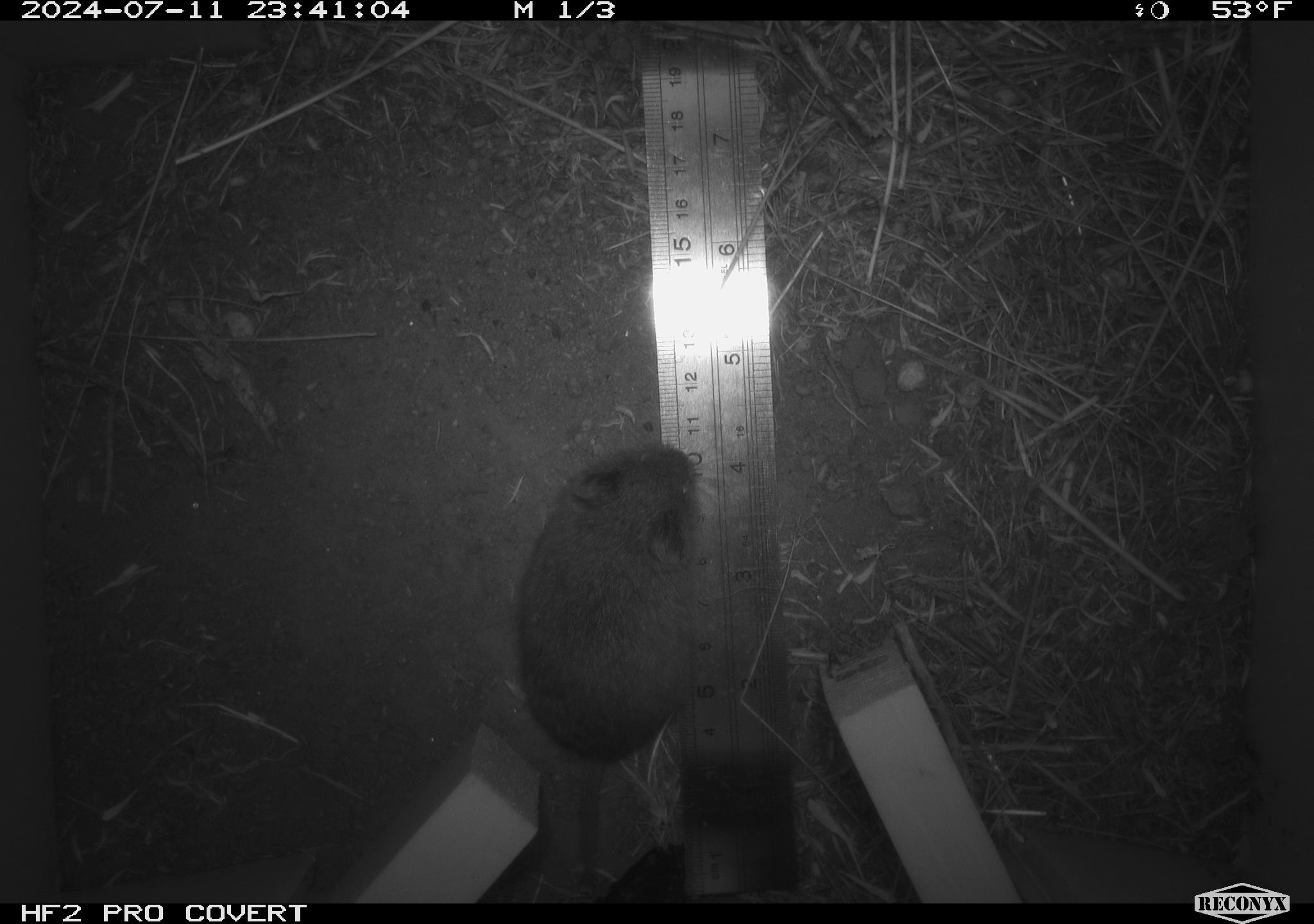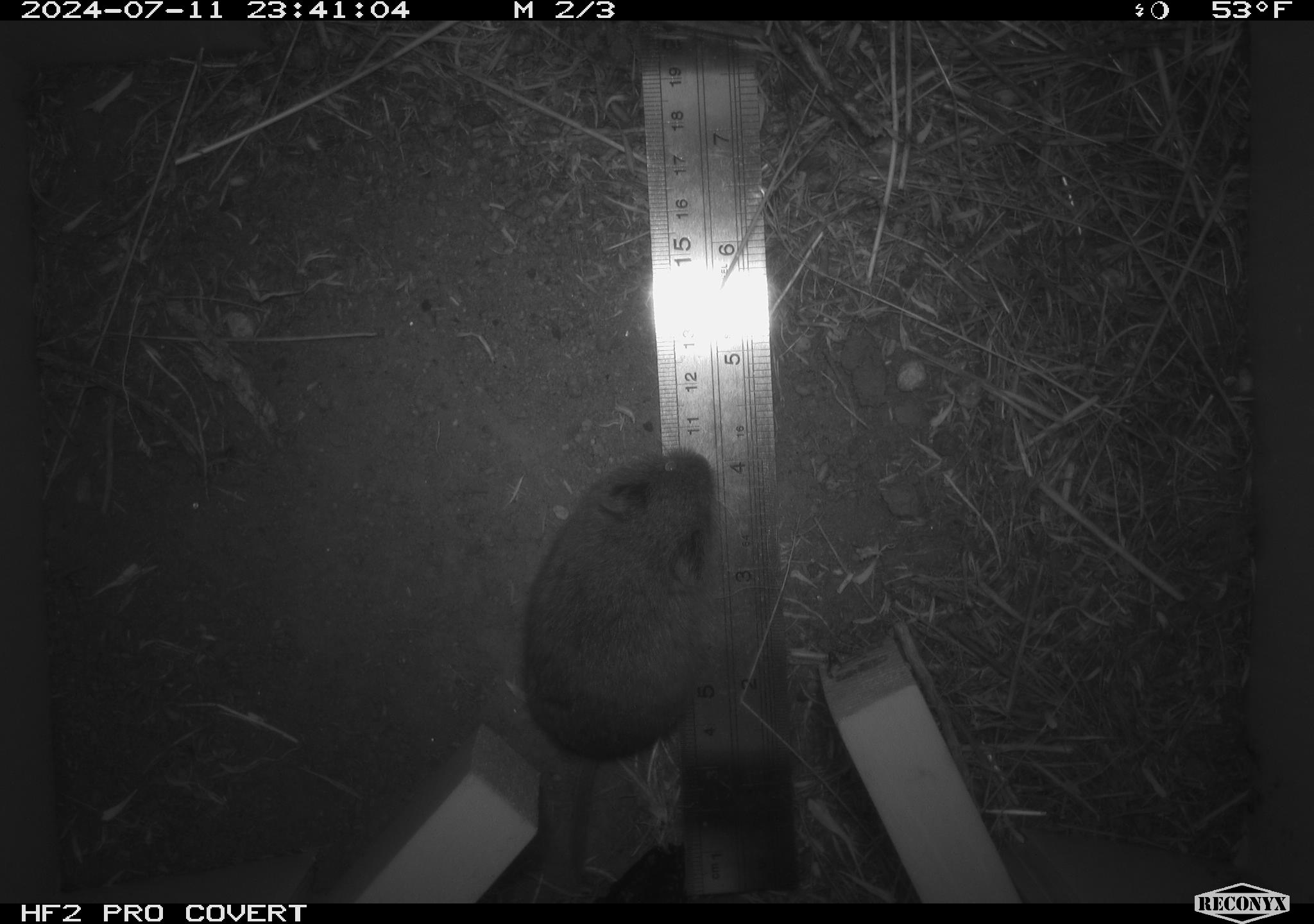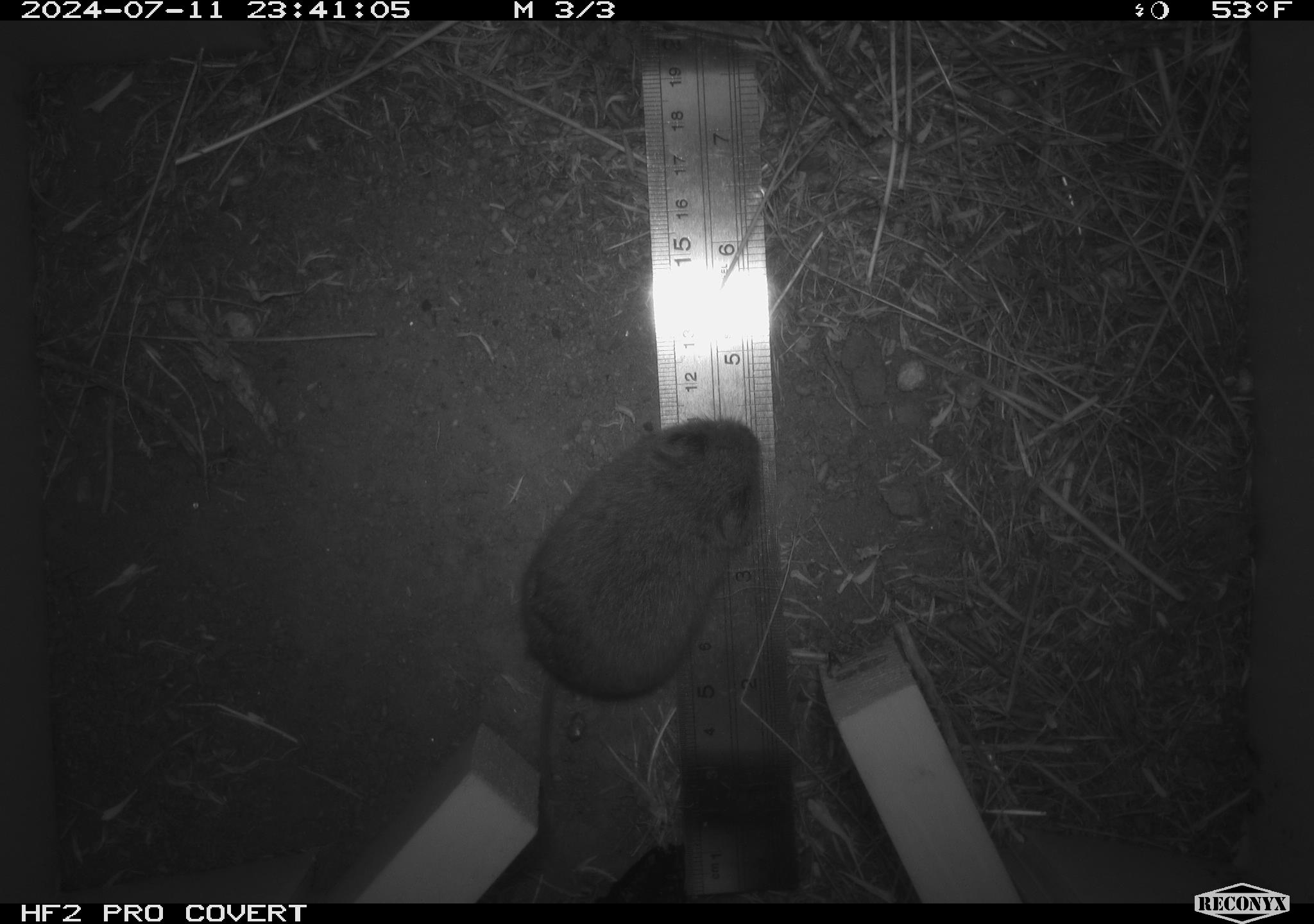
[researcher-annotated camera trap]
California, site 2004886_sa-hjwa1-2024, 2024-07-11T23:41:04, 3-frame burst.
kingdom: Animalia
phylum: Chordata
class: Mammalia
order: Rodentia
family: Cricetidae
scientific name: Cricetidae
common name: hamsters, voles, lemmings, and allies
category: cricetidae family